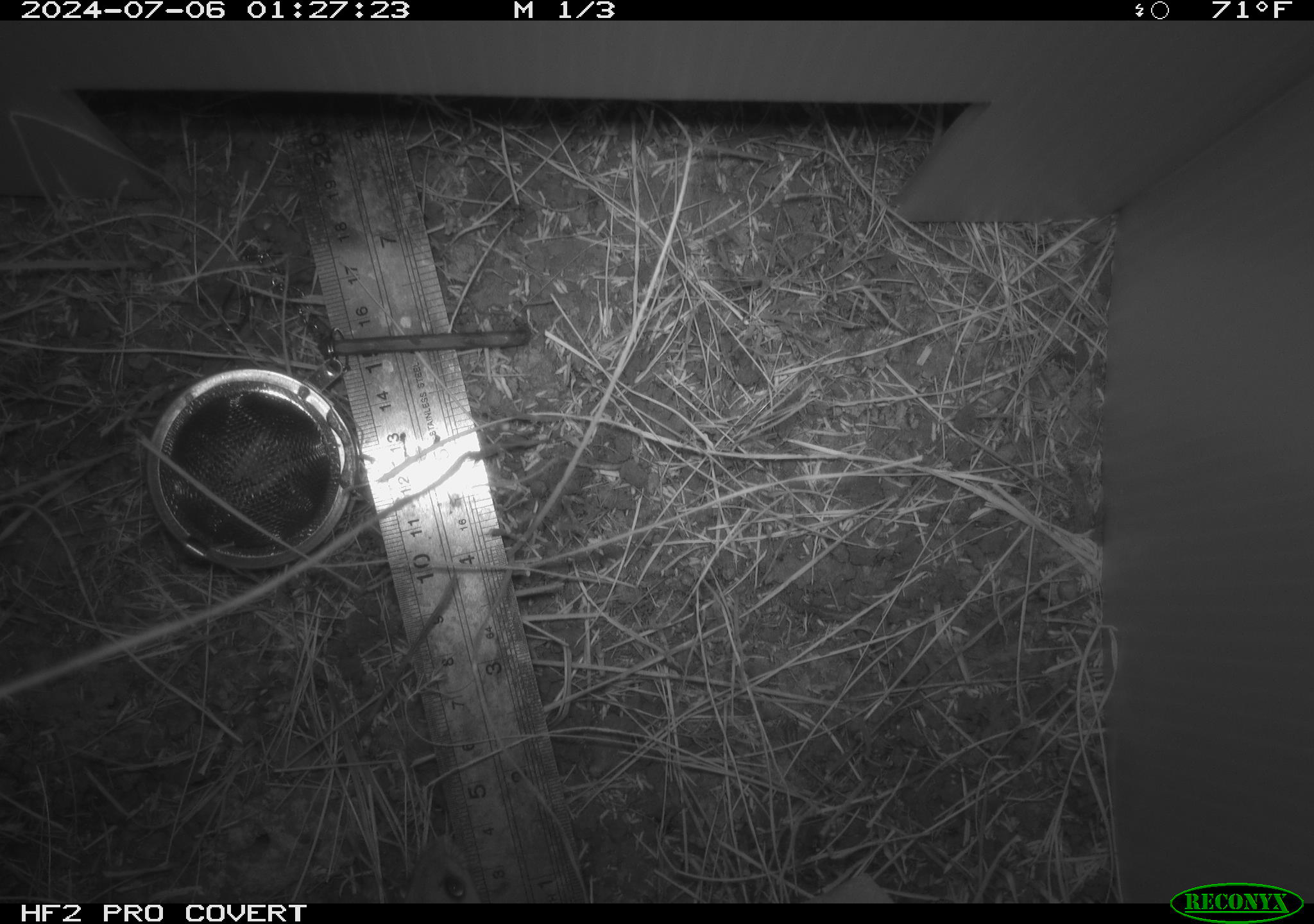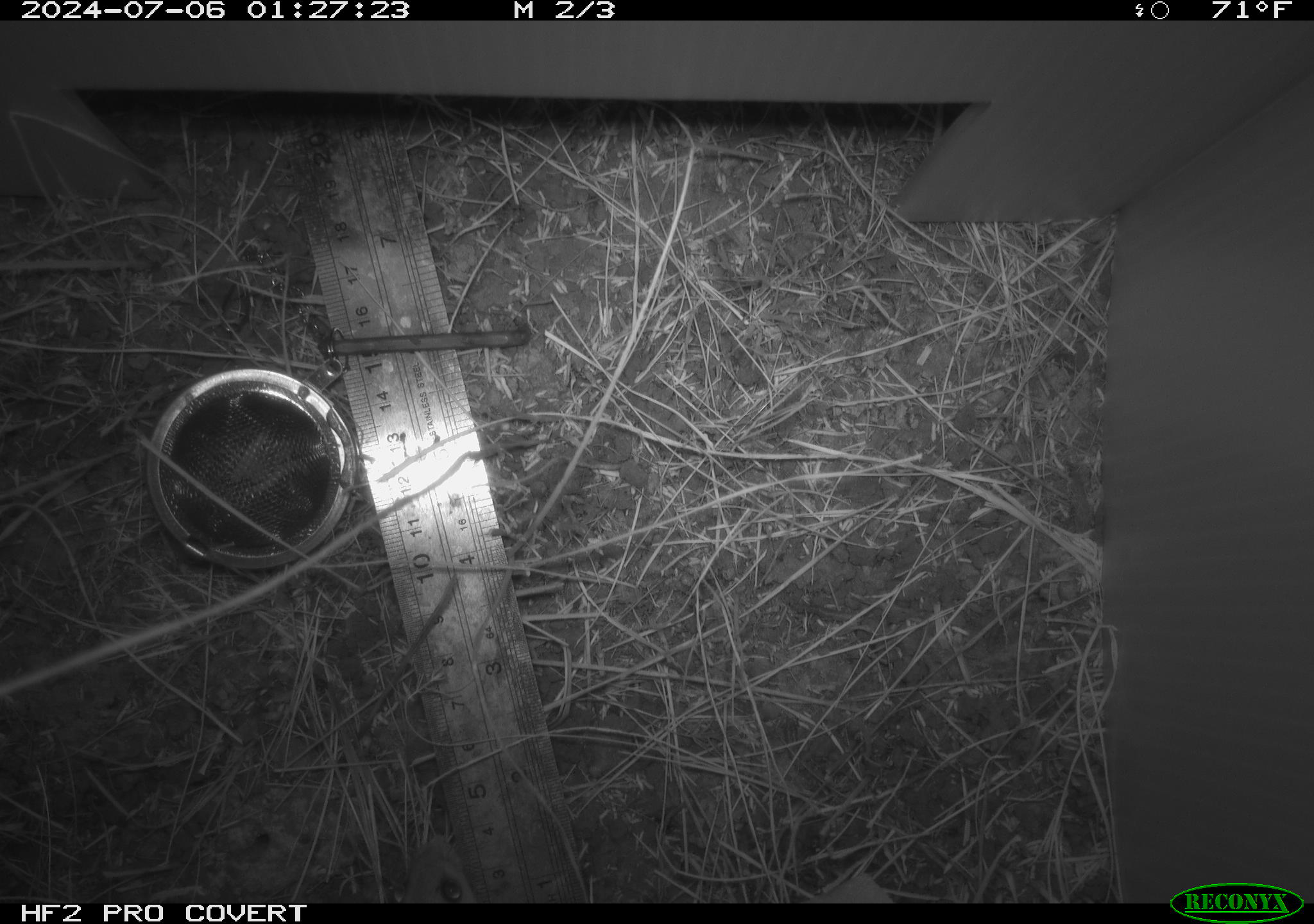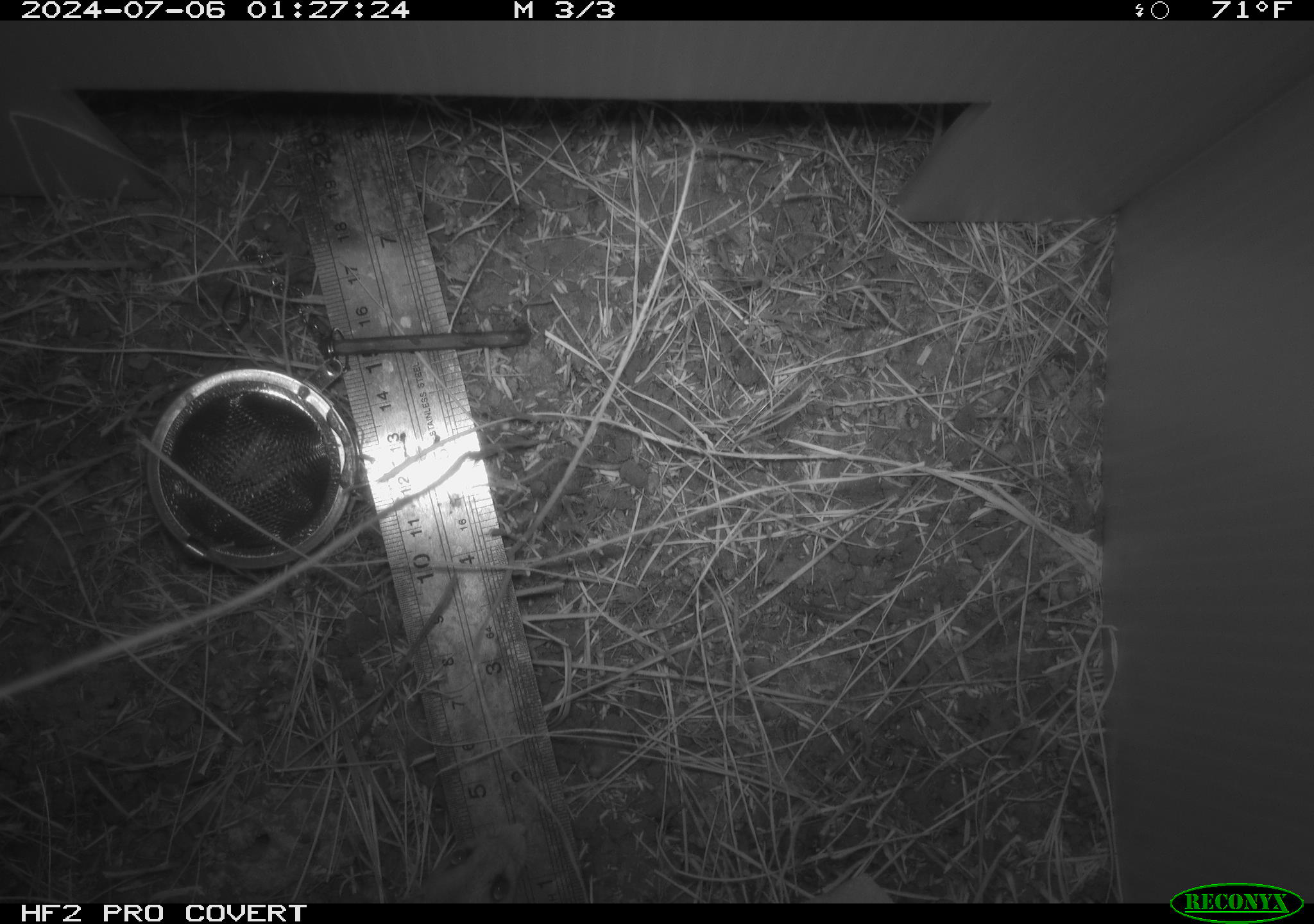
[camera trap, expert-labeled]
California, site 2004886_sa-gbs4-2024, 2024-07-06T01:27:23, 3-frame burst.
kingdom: Animalia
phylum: Chordata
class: Mammalia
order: Rodentia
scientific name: Rodentia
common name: mouse species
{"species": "mouse species (Rodentia)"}